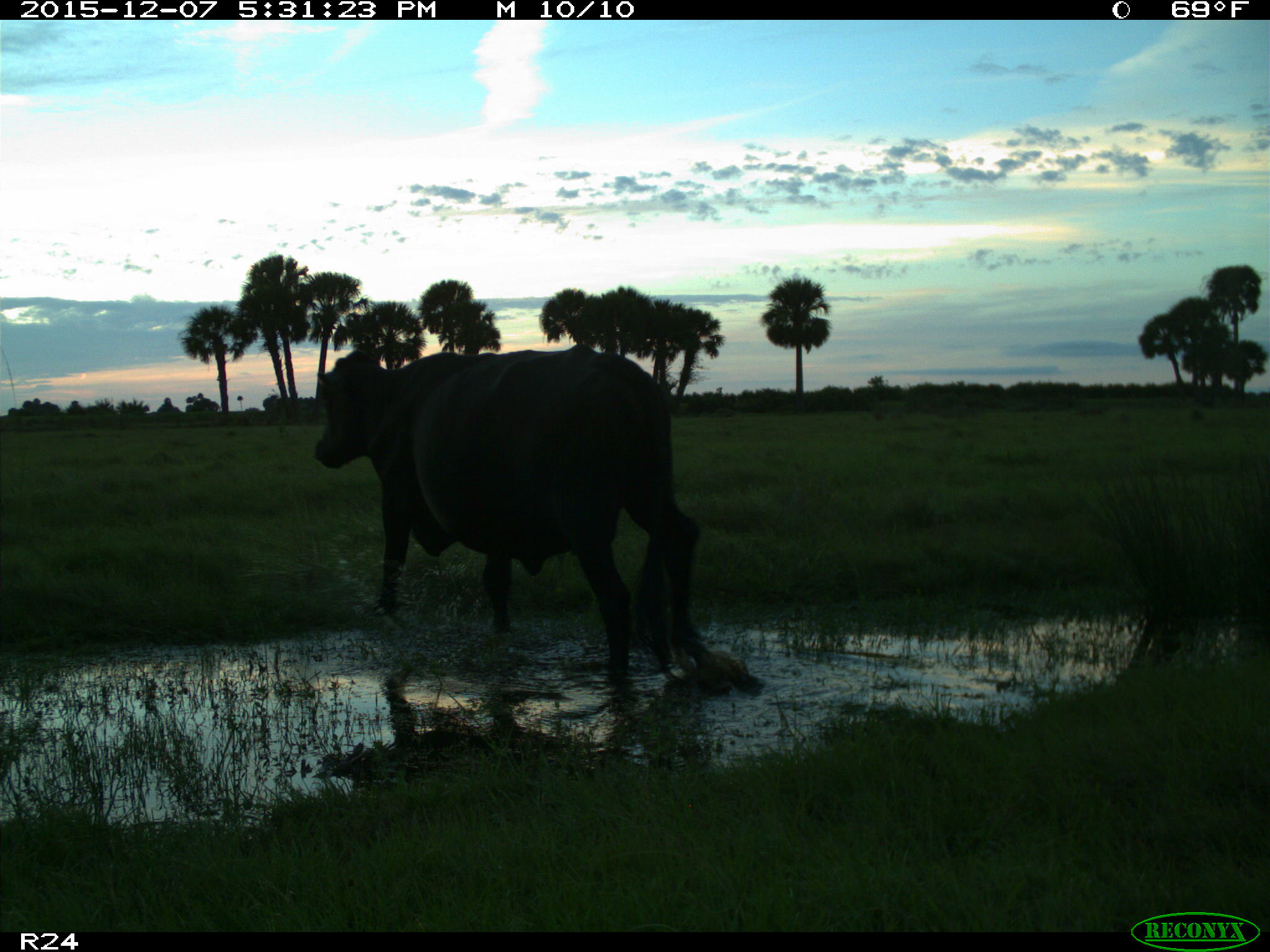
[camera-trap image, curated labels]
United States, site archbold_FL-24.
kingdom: Animalia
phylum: Chordata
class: Mammalia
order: Artiodactyla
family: Bovidae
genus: Bos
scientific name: Bos taurus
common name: domestic cow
Bos taurus (domestic cow).